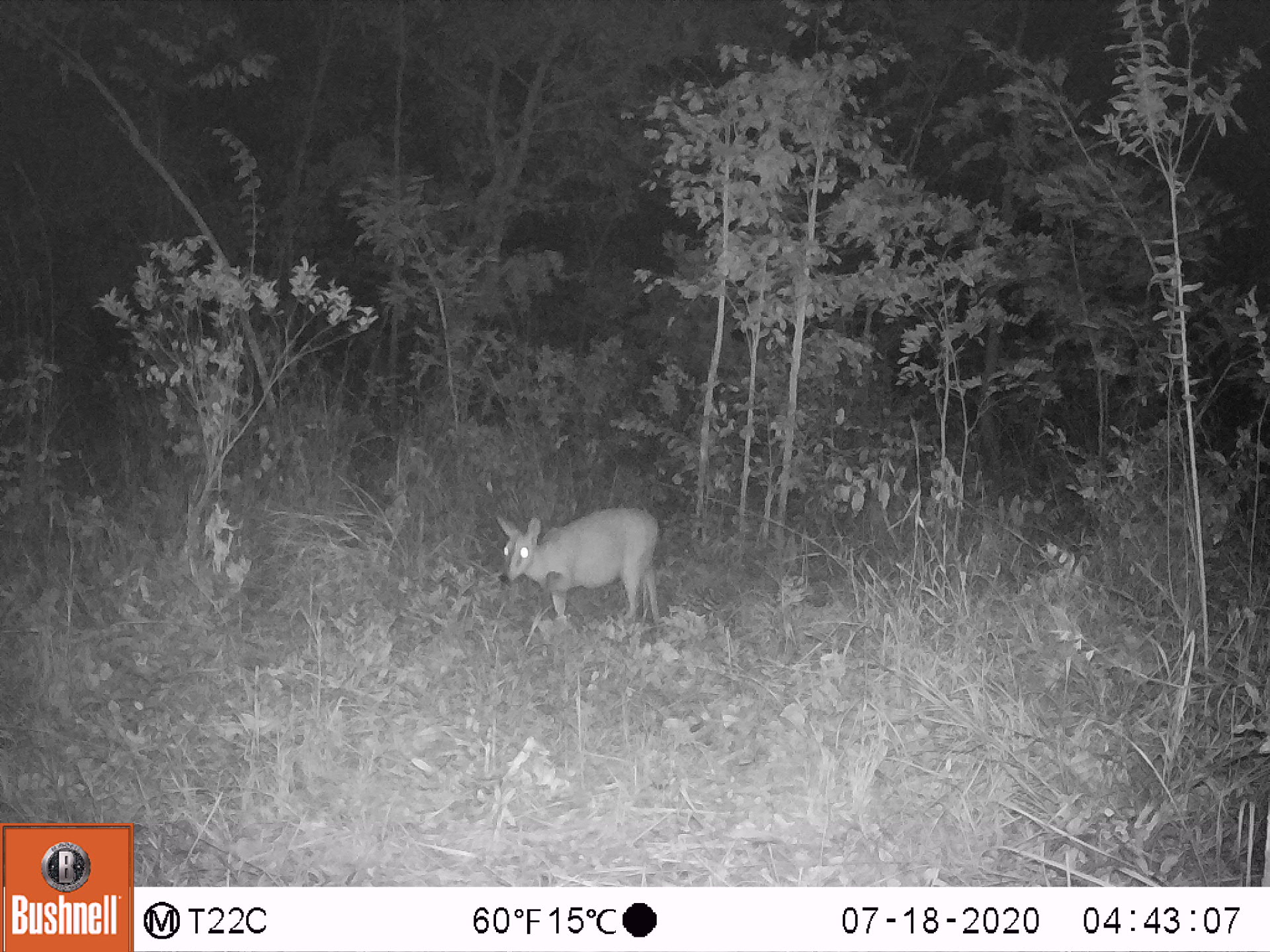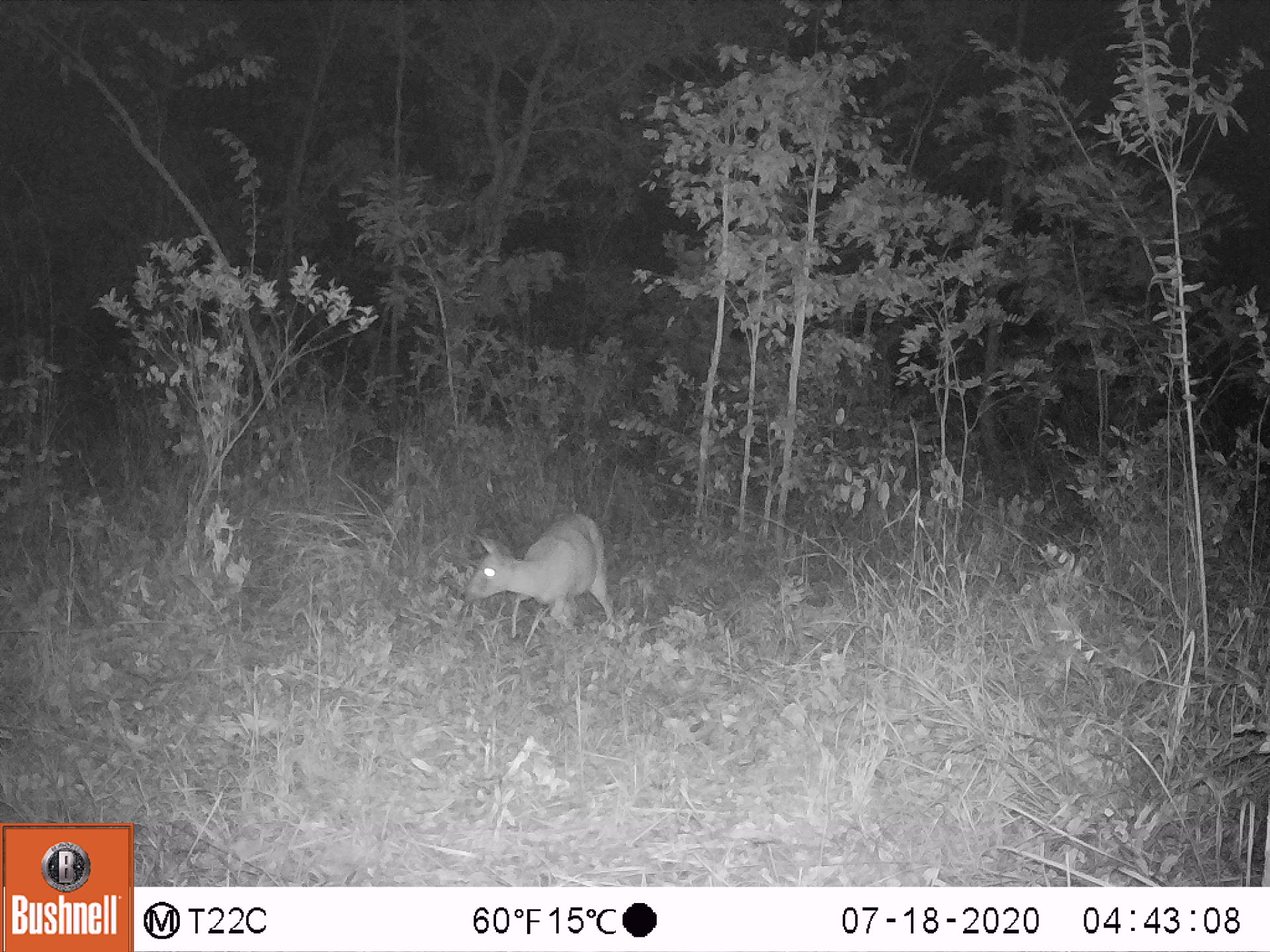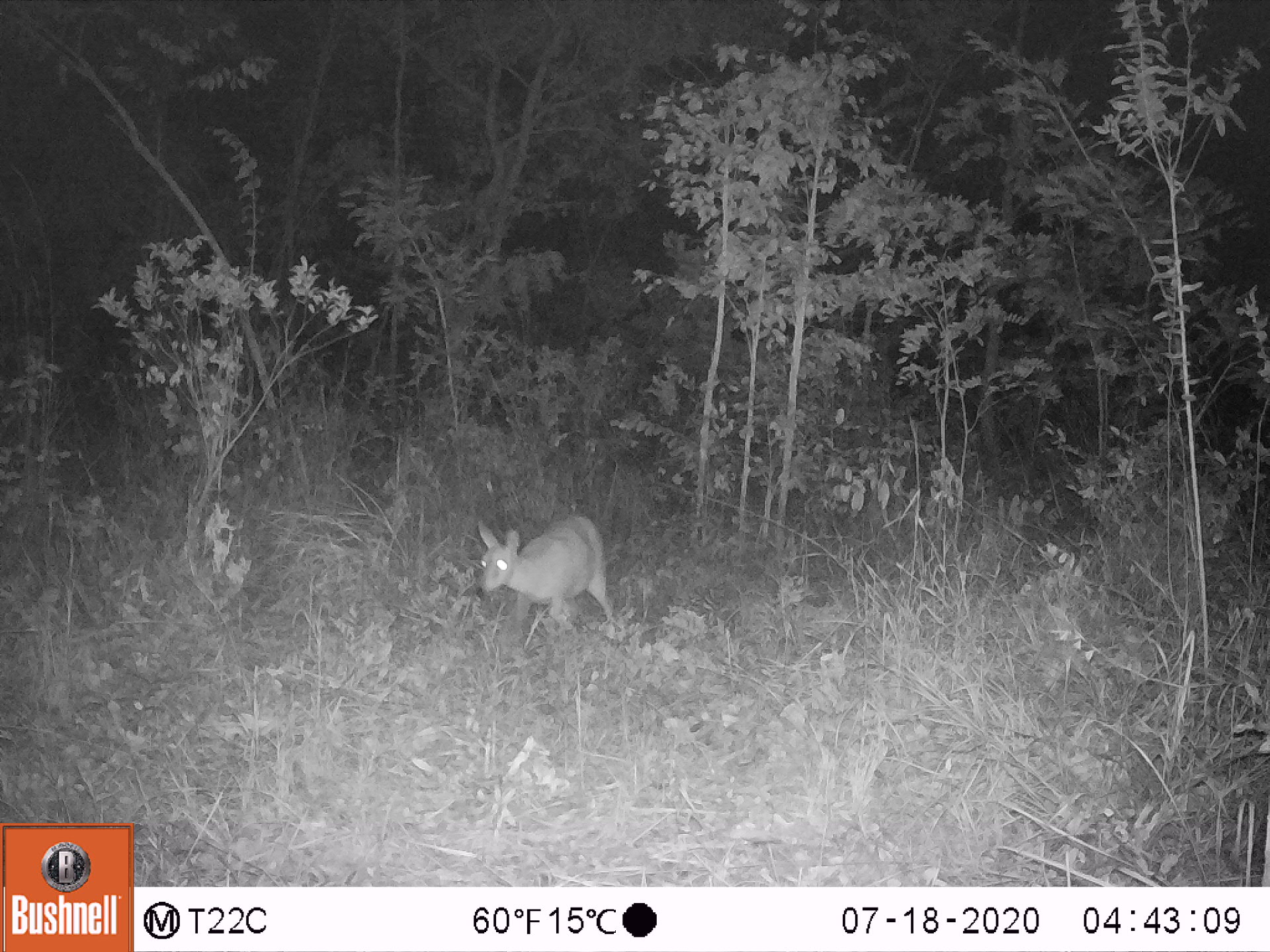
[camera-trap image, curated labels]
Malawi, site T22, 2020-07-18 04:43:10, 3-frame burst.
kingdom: Animalia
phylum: Chordata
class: Mammalia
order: Artiodactyla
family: Bovidae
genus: Sylvicapra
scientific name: Sylvicapra grimmia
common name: common duiker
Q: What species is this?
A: Common duiker (Sylvicapra grimmia).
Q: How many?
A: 1.